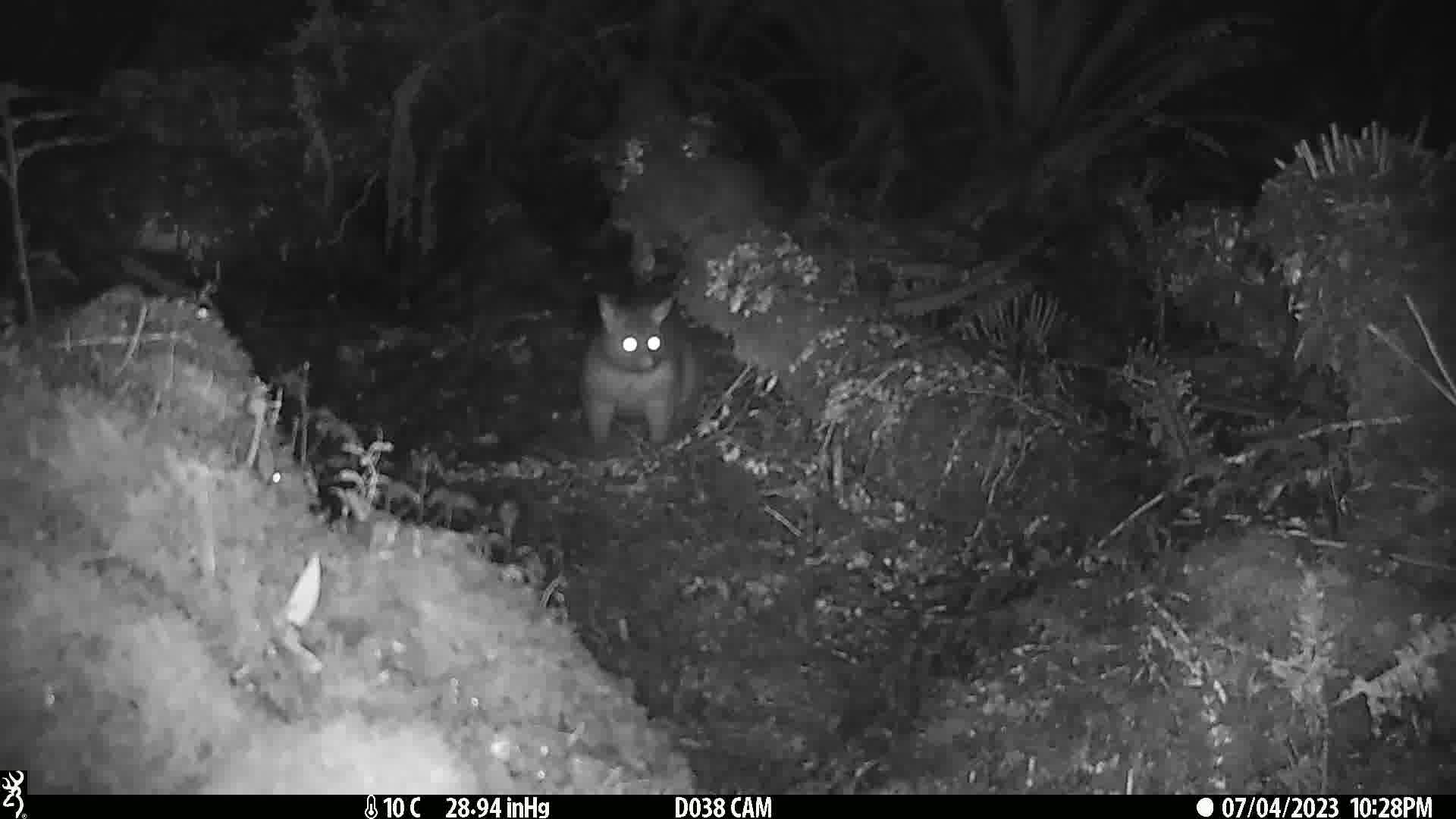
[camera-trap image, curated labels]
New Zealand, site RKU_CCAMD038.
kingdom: Animalia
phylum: Chordata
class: Mammalia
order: Diprotodontia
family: Phalangeridae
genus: Trichosurus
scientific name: Trichosurus vulpecula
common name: common brushtail possum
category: possum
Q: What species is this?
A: Possum (common brushtail possum) (Trichosurus vulpecula).